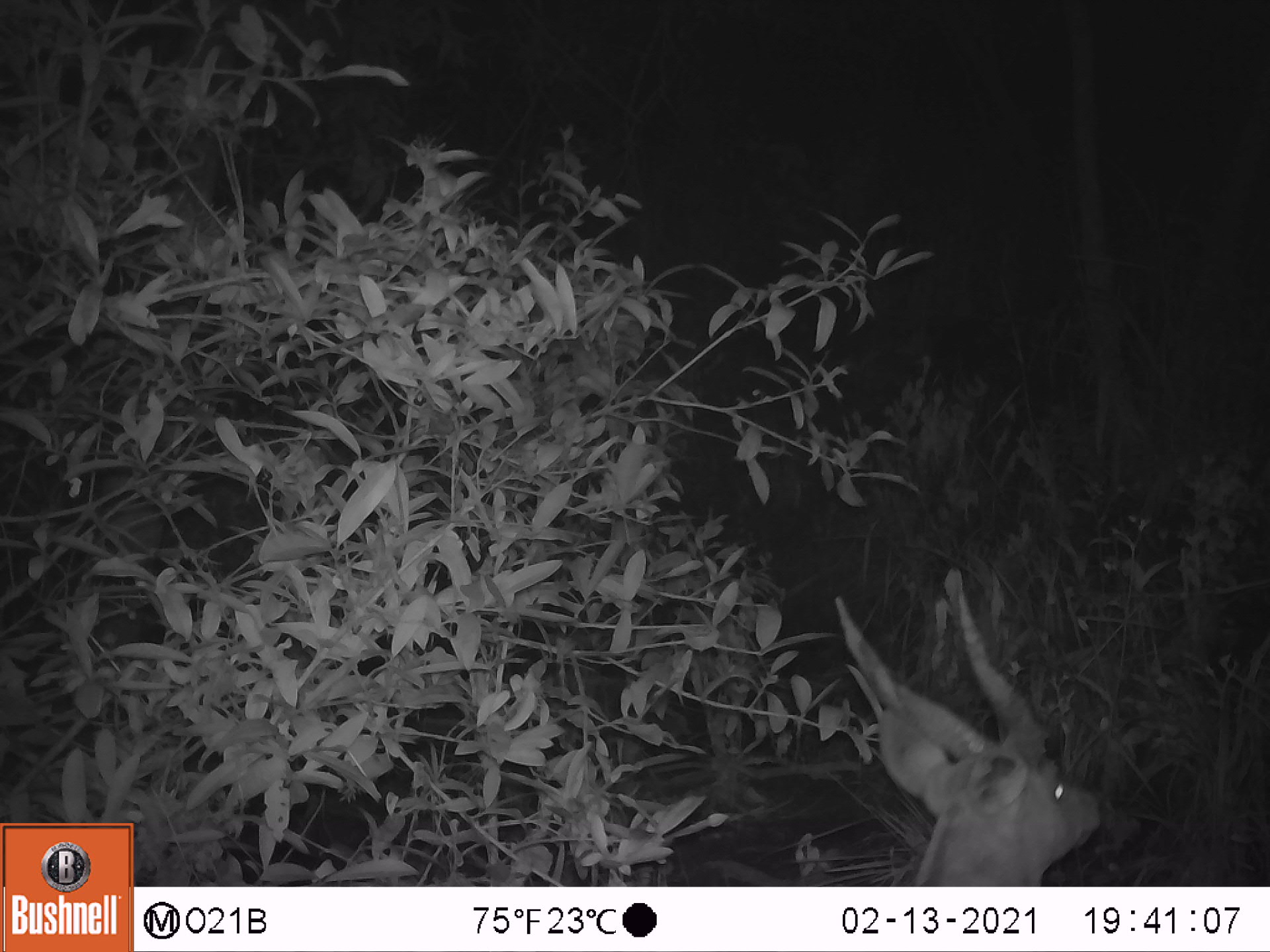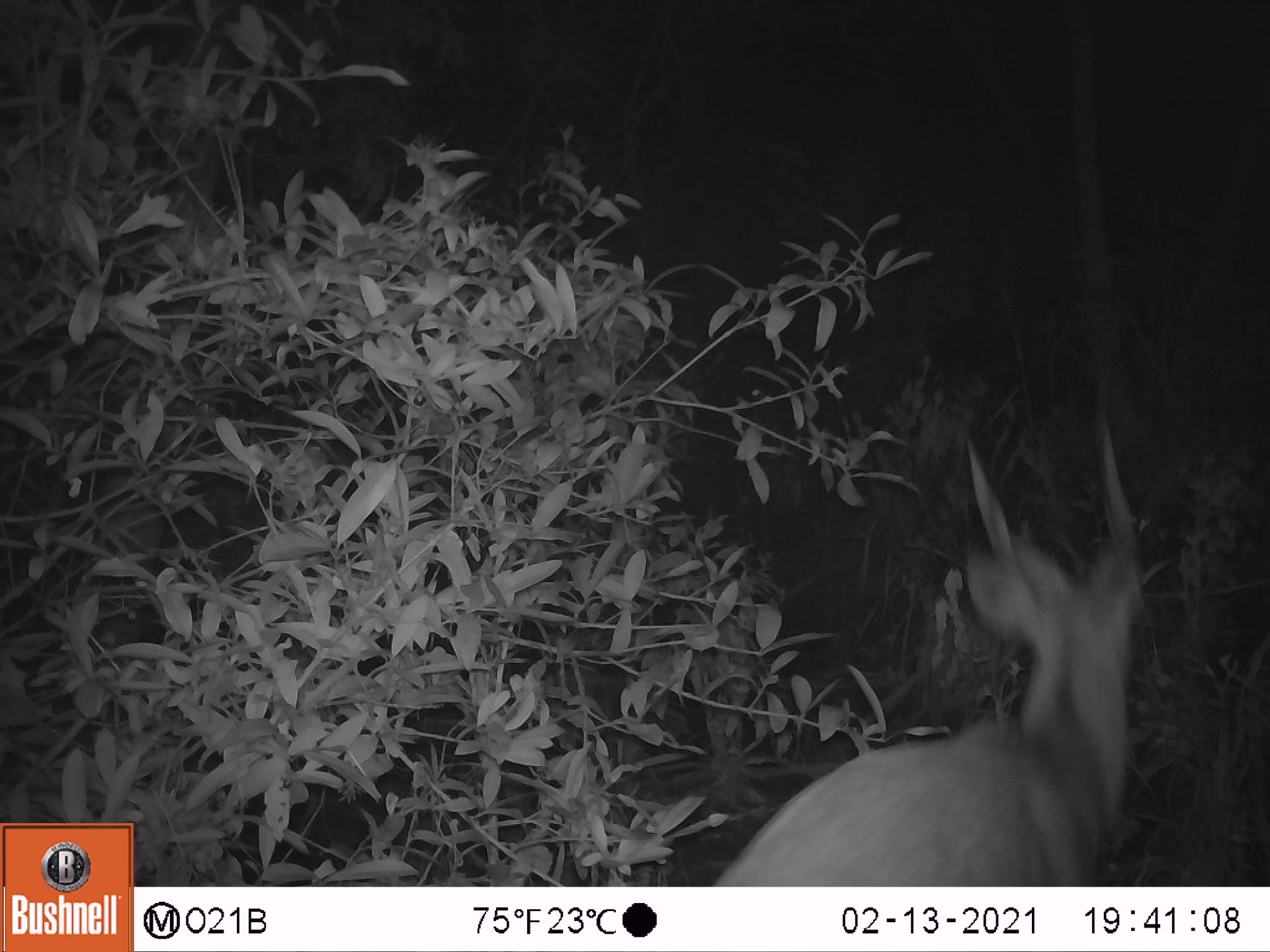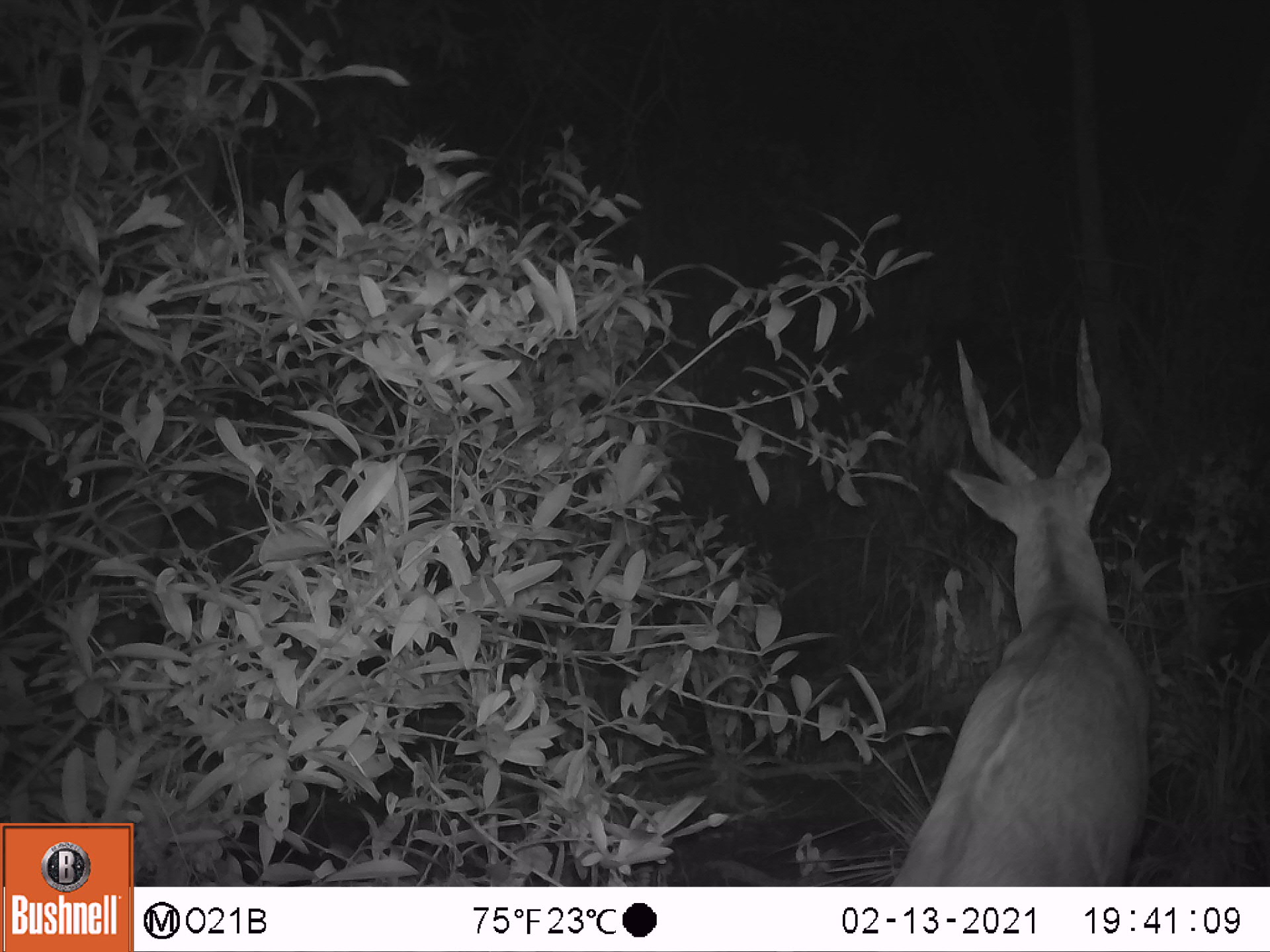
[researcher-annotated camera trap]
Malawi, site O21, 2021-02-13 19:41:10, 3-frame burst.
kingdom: Animalia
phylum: Chordata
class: Mammalia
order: Artiodactyla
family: Bovidae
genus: Tragelaphus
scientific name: Tragelaphus sylvaticus sylvaticus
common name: cape bushbuck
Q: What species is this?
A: Cape bushbuck (Tragelaphus sylvaticus sylvaticus).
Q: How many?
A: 1.